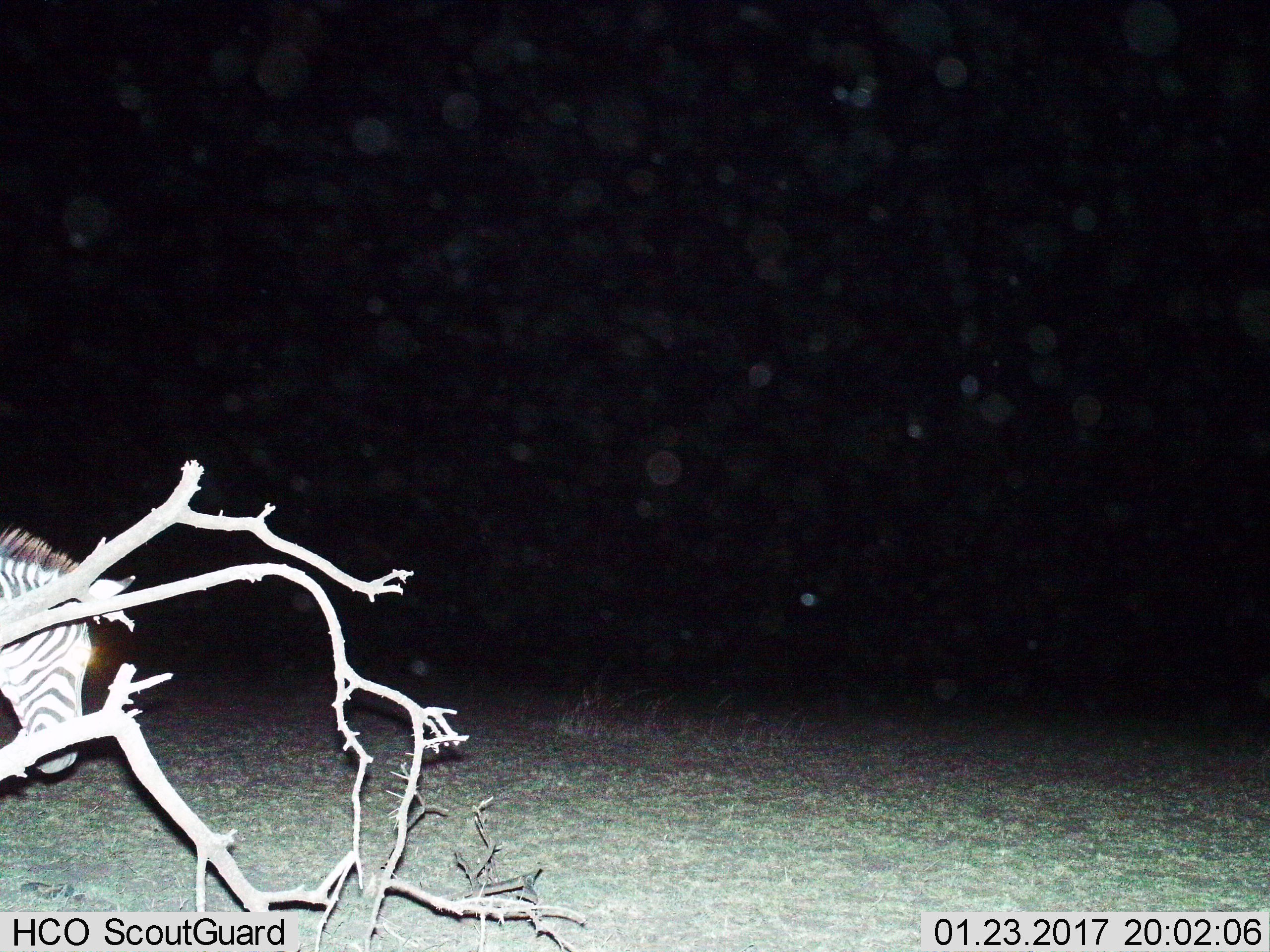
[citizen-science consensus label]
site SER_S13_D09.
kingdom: Animalia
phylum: Chordata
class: Mammalia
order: Perissodactyla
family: Equidae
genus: Equus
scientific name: Equus quagga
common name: plains zebra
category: zebraplains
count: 1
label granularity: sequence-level